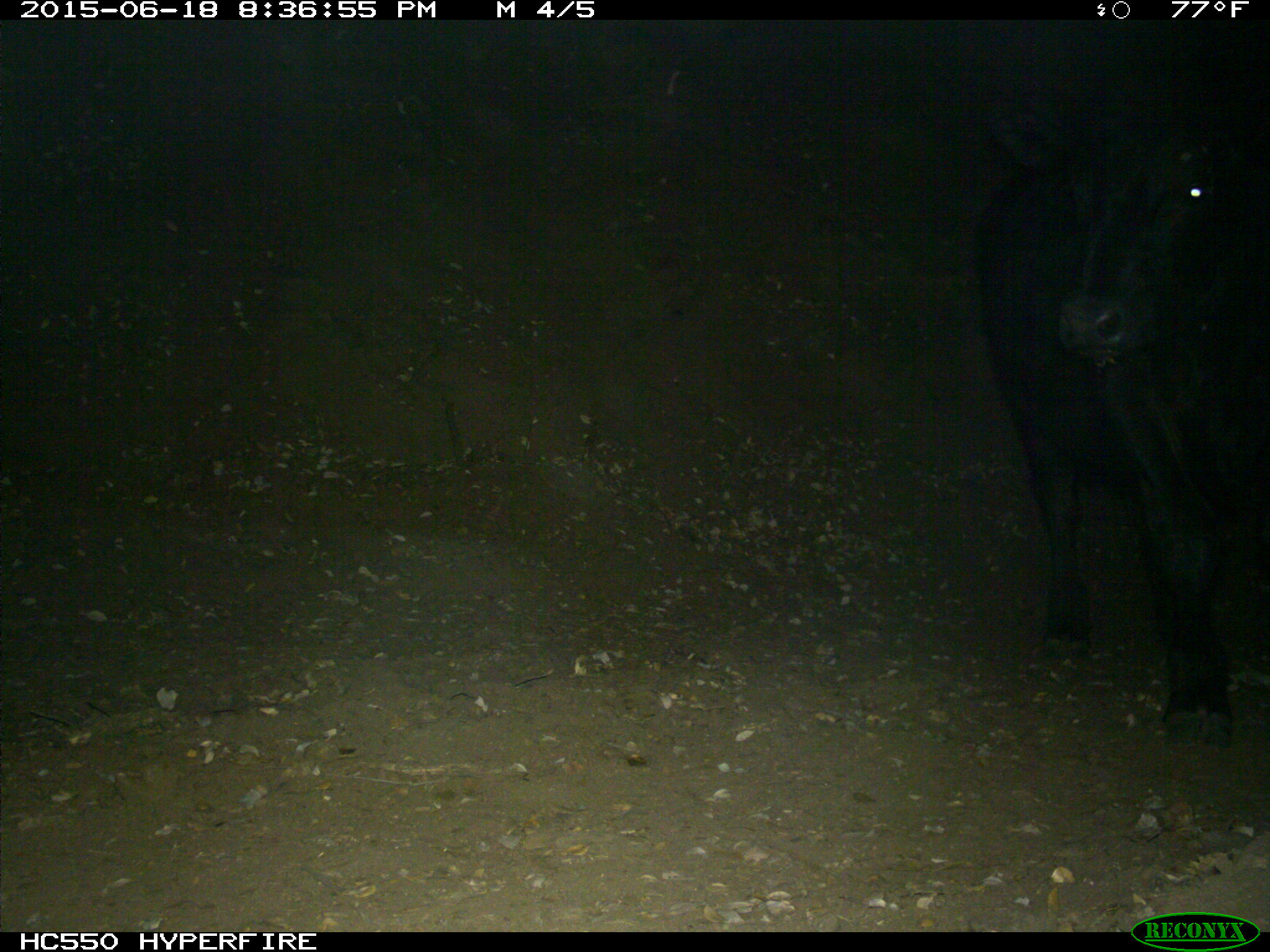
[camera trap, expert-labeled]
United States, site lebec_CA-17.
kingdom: Animalia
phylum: Chordata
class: Mammalia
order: Artiodactyla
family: Bovidae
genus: Bos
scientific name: Bos taurus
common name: domestic cow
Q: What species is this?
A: Bos taurus (domestic cow).